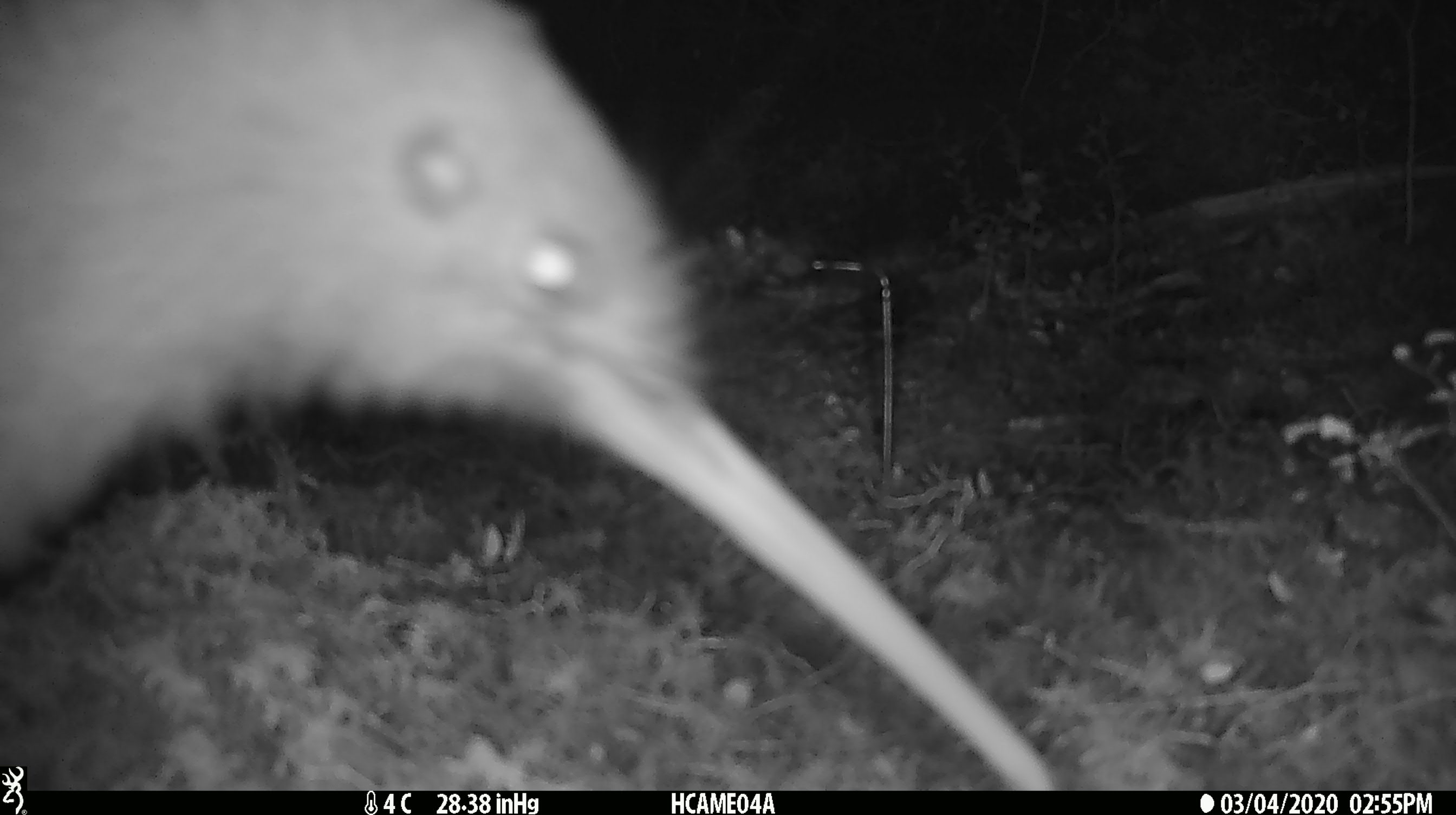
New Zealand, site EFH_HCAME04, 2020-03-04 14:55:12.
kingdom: Animalia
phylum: Chordata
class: Aves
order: Apterygiformes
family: Apterygidae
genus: Apteryx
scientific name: Apteryx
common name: kiwi